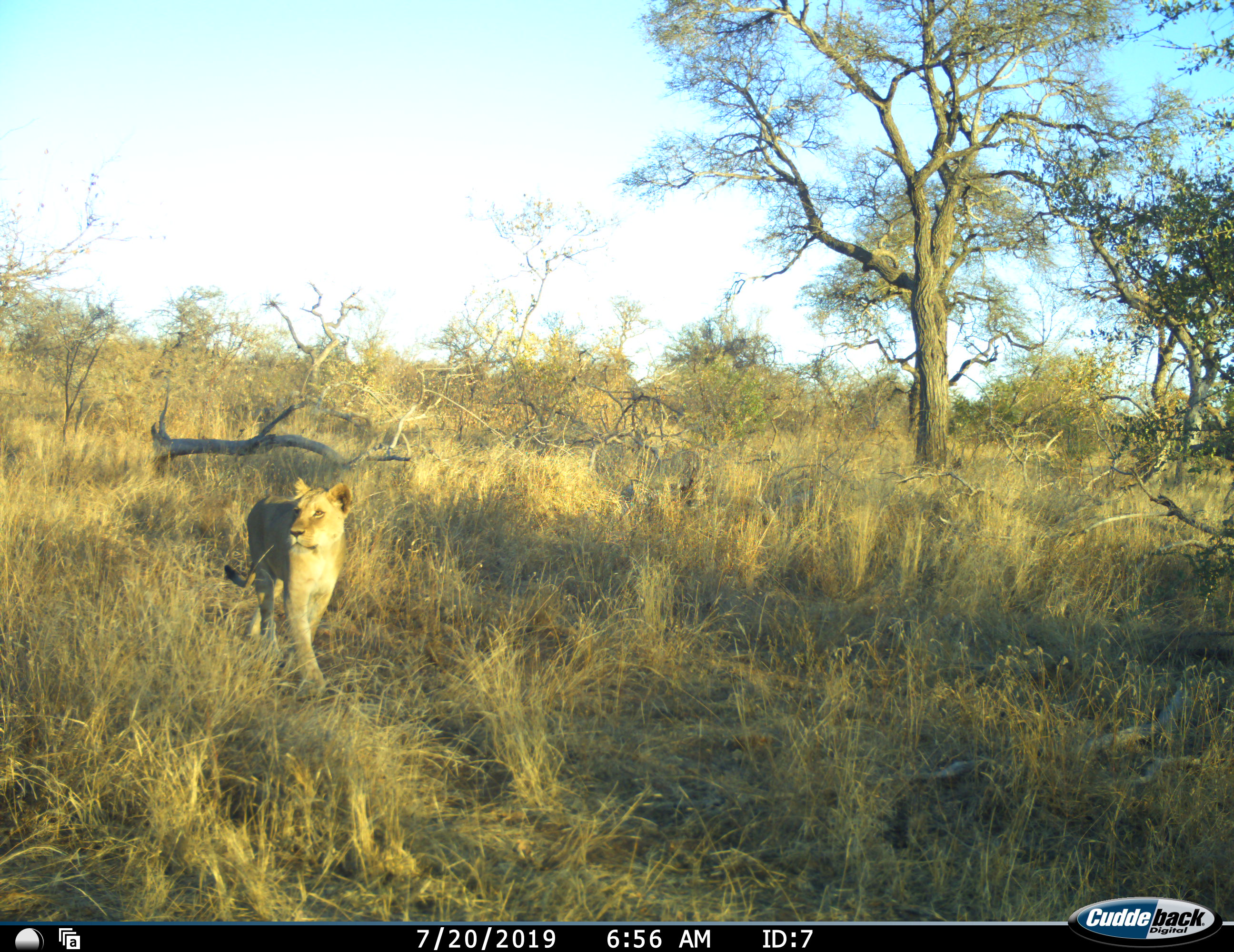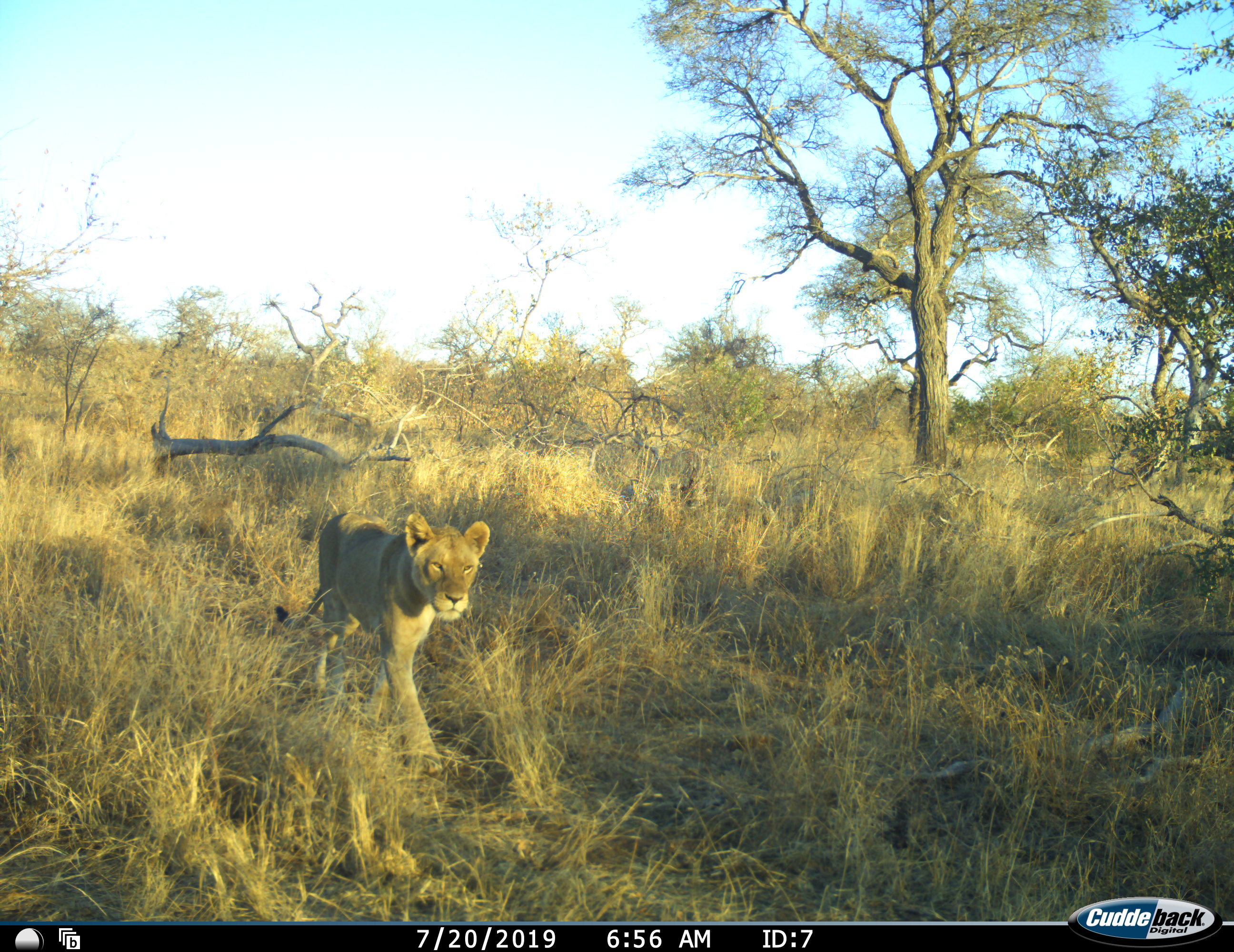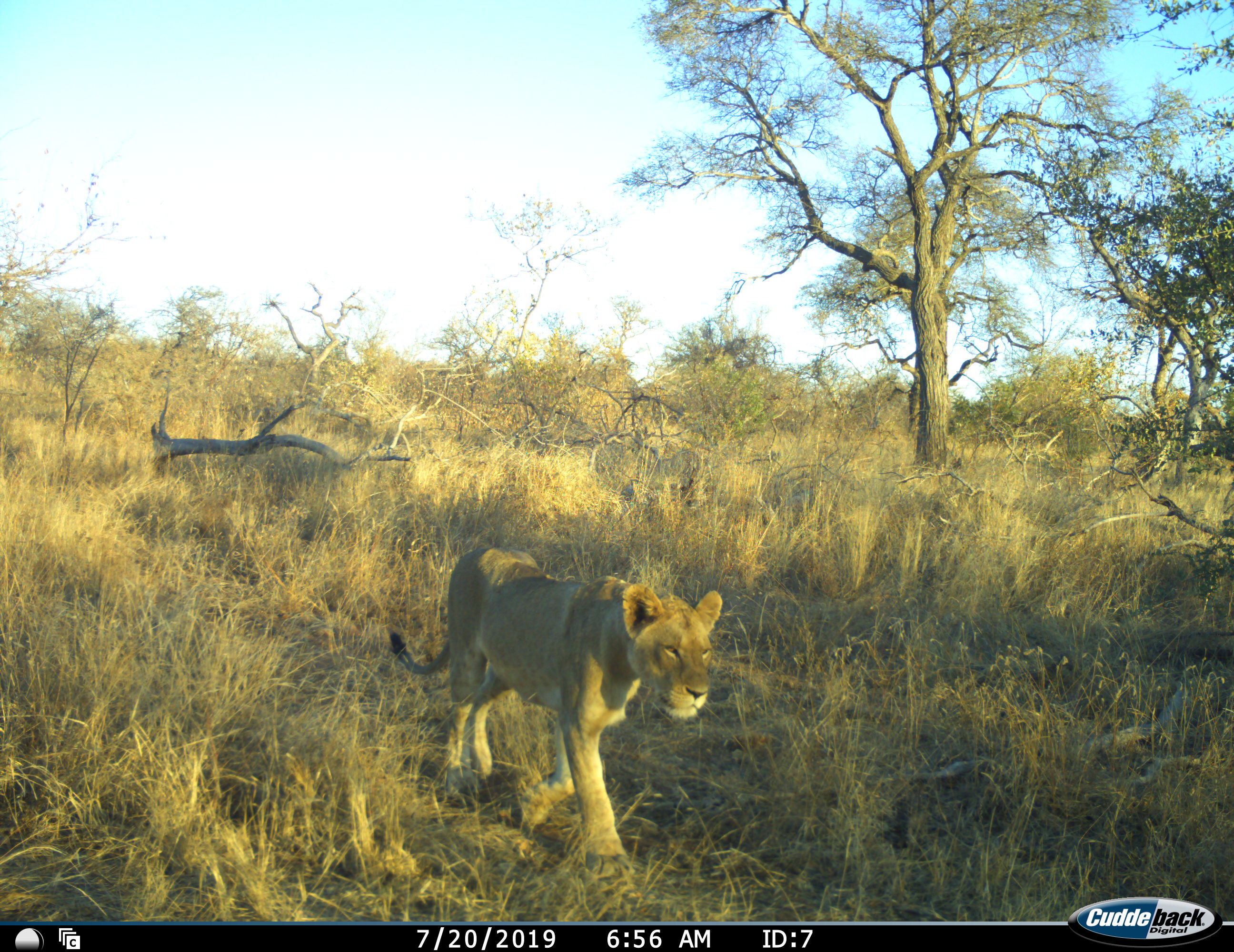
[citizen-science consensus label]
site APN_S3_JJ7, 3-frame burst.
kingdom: Animalia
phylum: Chordata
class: Mammalia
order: Carnivora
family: Felidae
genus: Panthera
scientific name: Panthera leo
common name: lion female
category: lionfemale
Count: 1.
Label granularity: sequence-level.